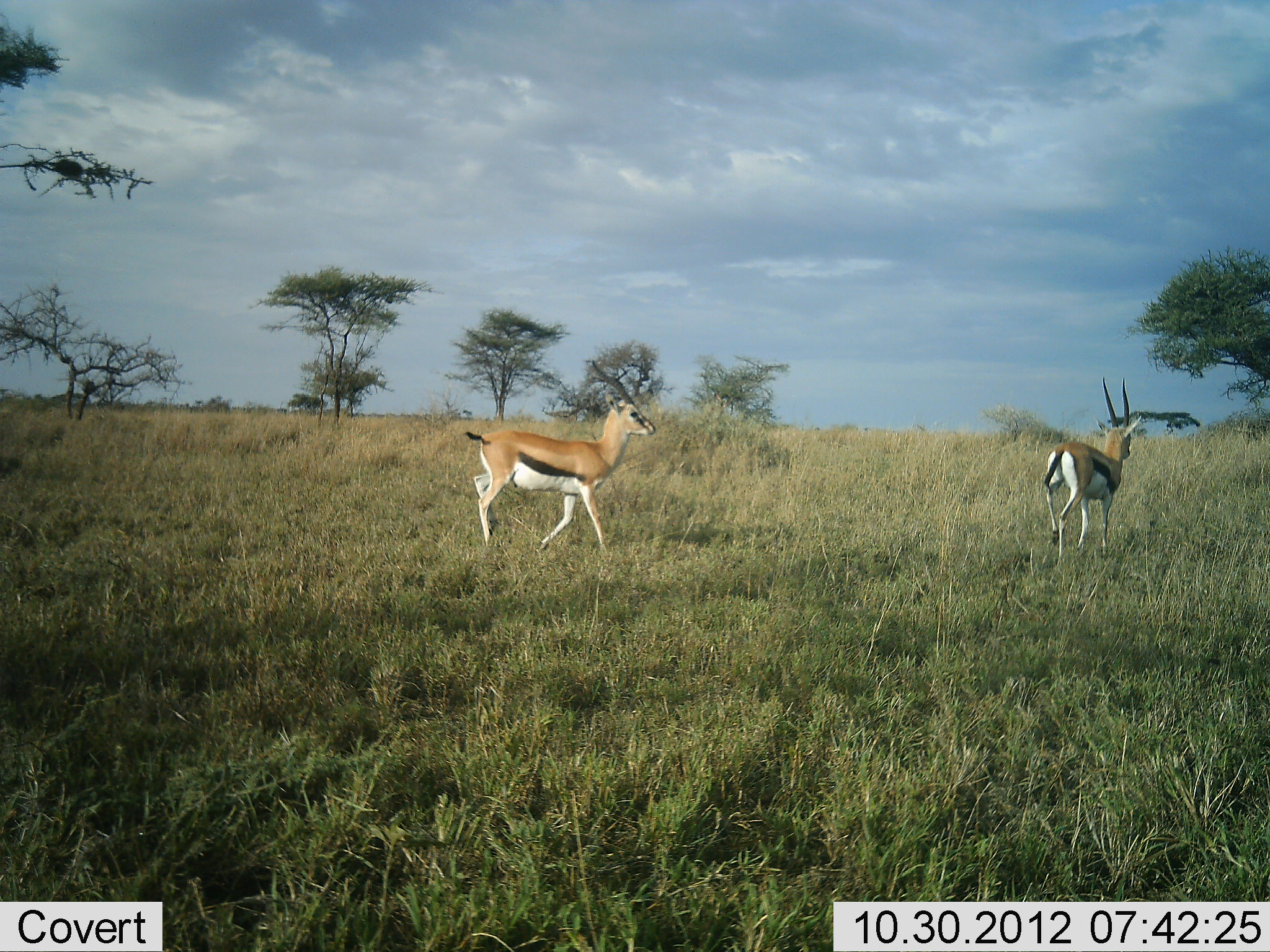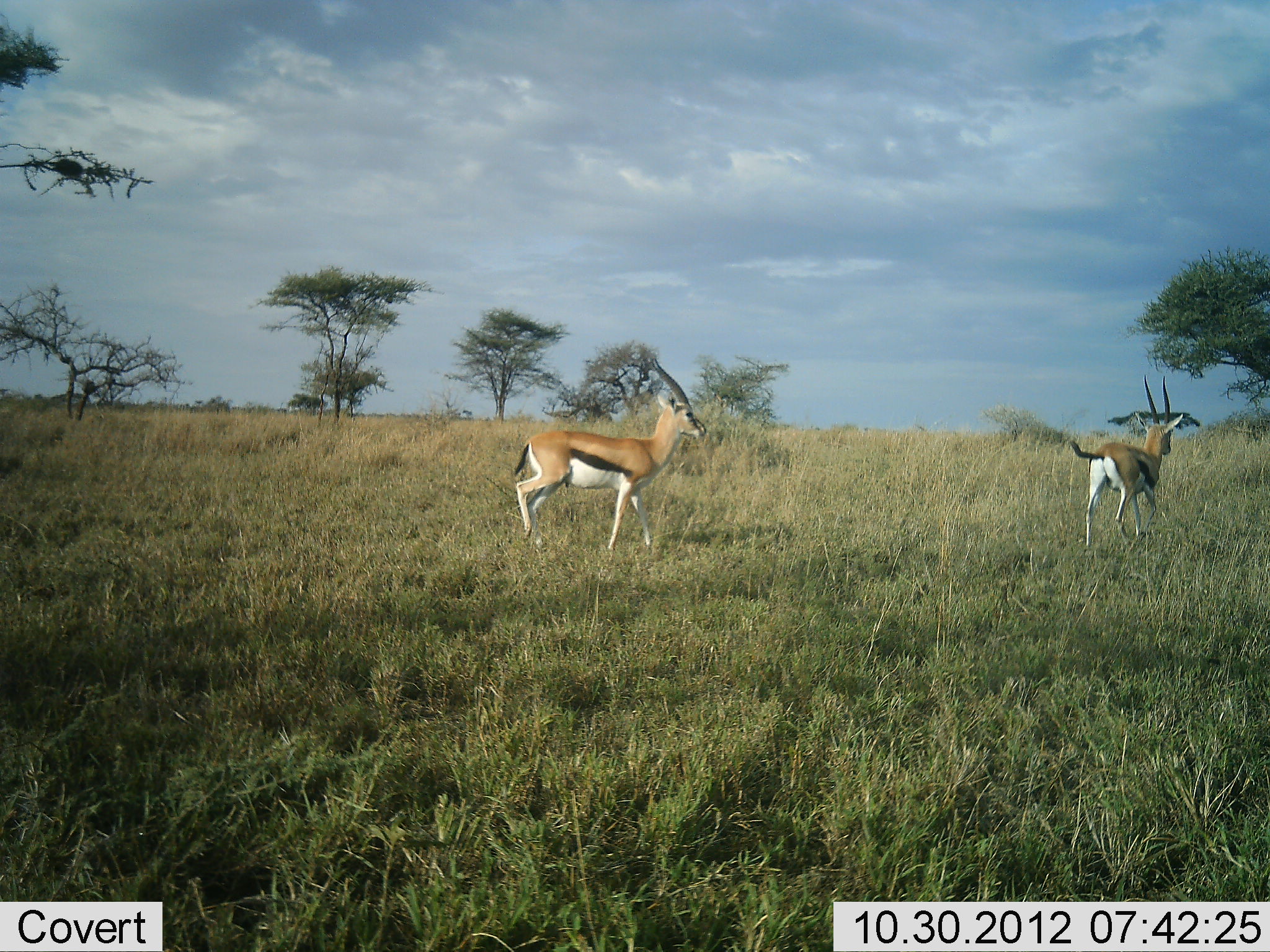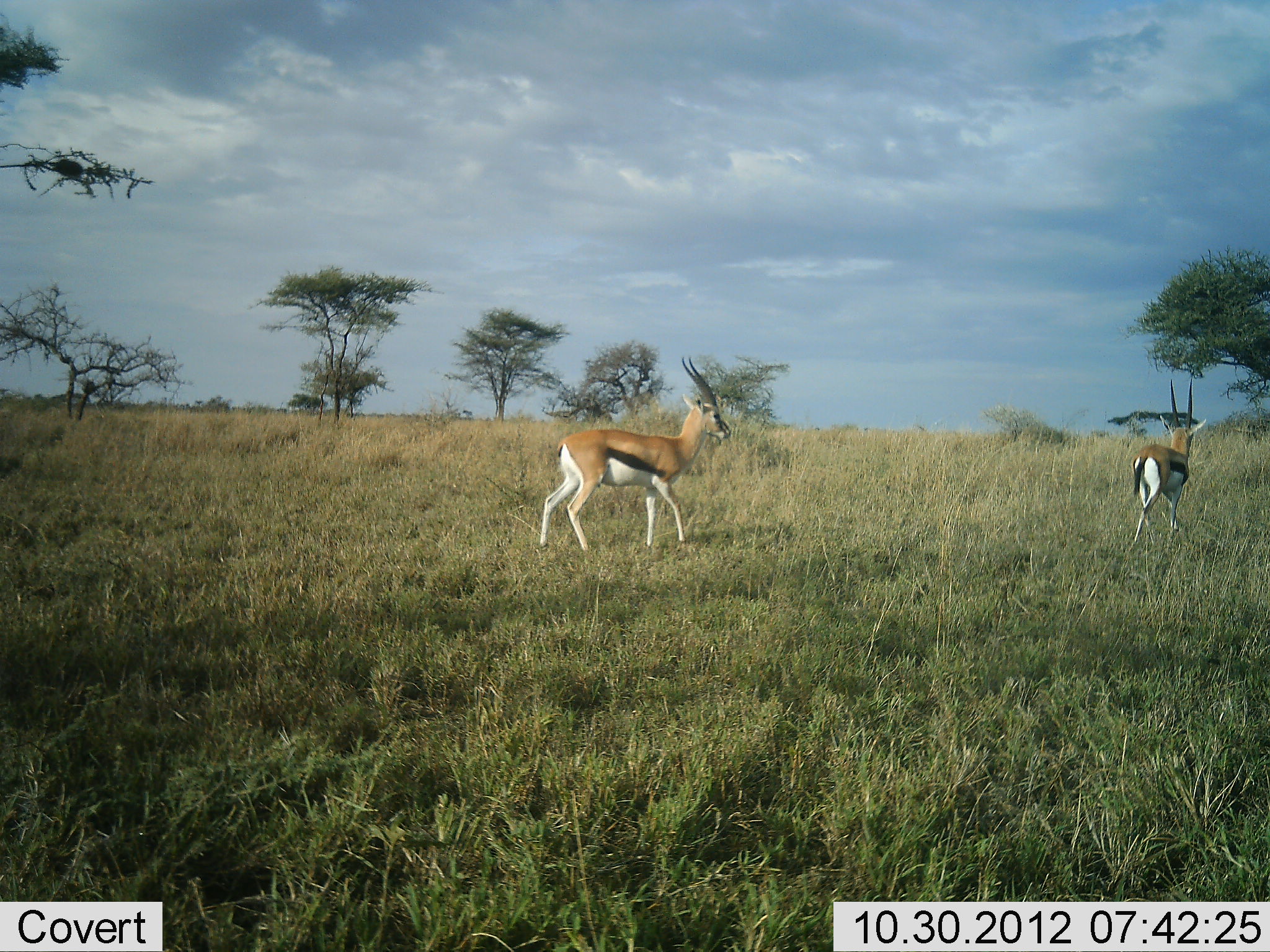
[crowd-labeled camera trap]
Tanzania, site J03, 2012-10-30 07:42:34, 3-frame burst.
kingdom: Animalia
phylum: Chordata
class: Mammalia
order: Artiodactyla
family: Bovidae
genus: Eudorcas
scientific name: Eudorcas thomsonii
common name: thomson's gazelle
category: gazellethomsons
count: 2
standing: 0%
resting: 0%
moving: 100%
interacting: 0%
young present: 0%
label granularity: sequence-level